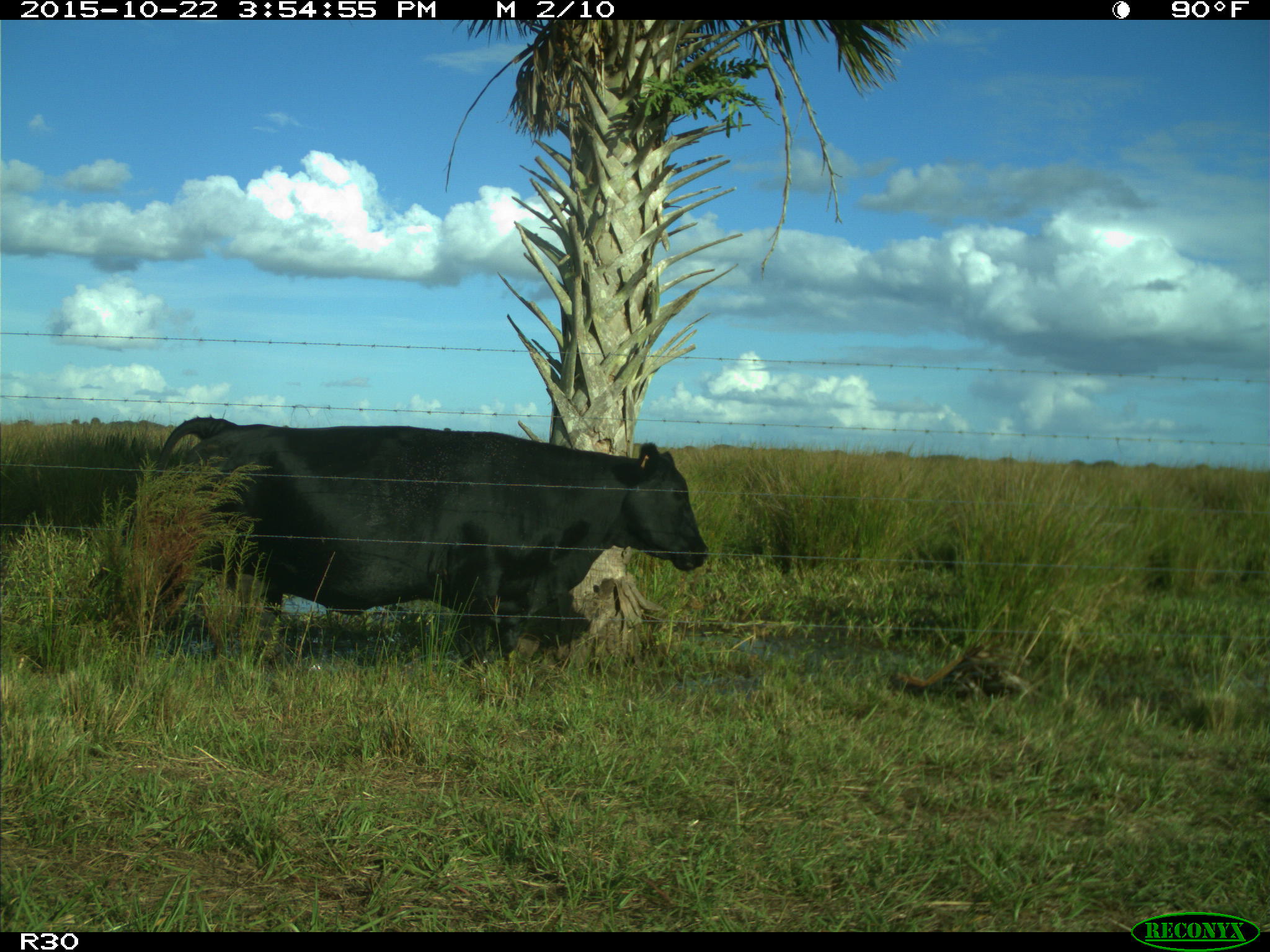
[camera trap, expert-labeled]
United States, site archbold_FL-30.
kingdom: Animalia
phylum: Chordata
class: Mammalia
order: Artiodactyla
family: Bovidae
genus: Bos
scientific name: Bos taurus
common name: domestic cow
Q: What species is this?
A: Bos taurus (domestic cow).